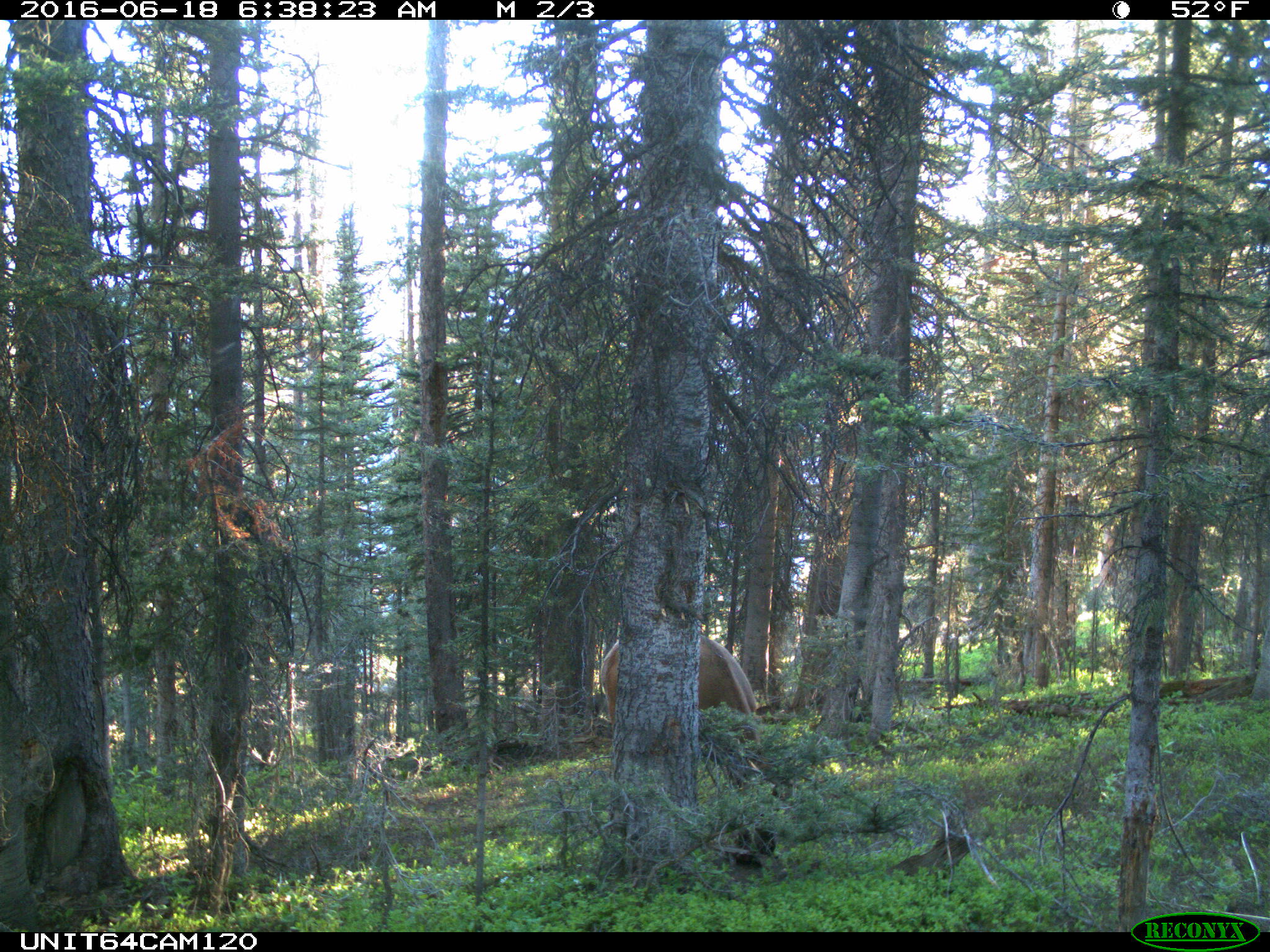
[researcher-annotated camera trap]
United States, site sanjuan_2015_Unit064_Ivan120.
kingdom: Animalia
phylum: Chordata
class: Mammalia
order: Artiodactyla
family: Cervidae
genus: Cervus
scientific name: Cervus elaphus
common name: red deer